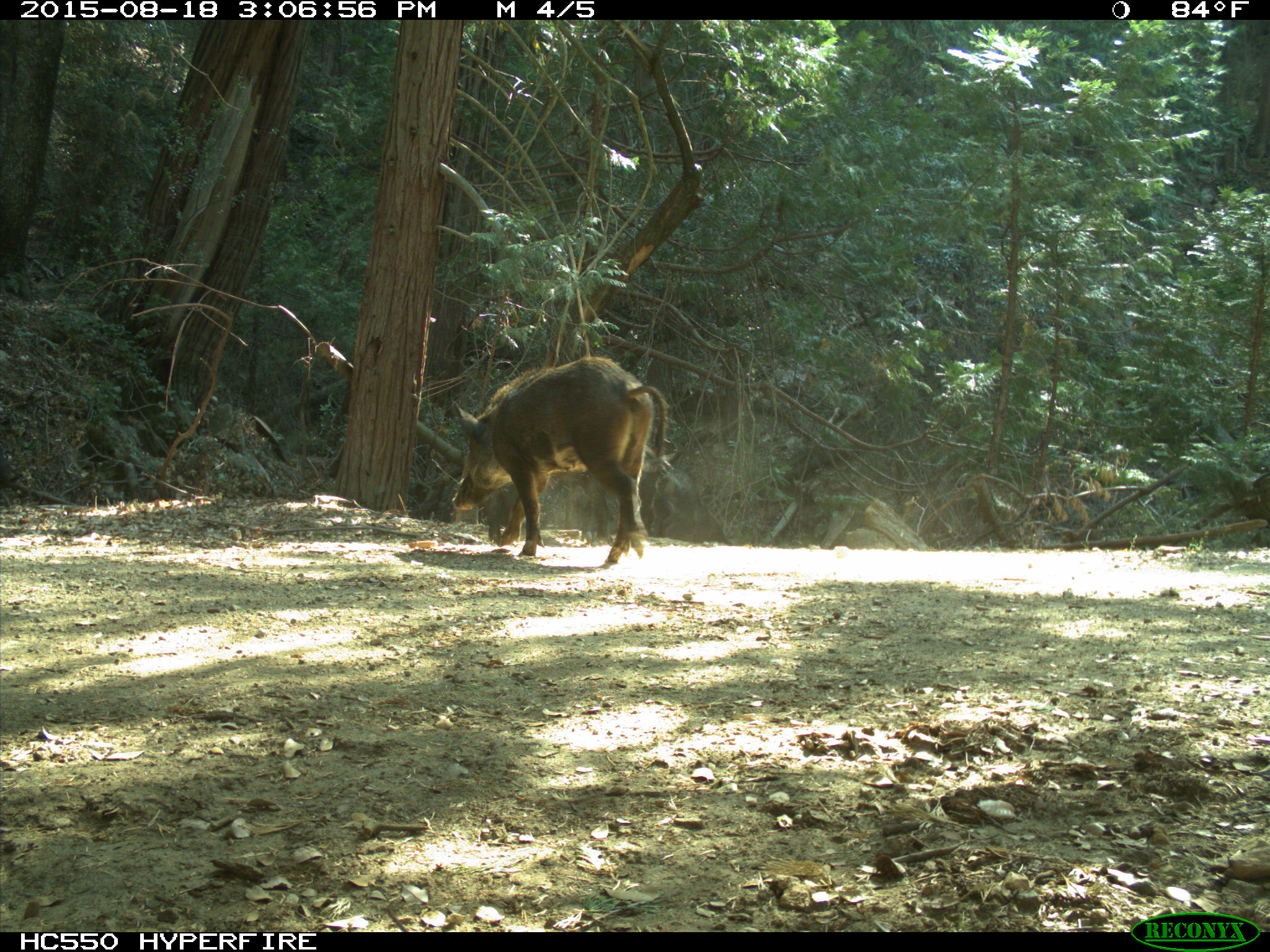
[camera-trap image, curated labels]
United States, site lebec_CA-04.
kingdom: Animalia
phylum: Chordata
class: Mammalia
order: Artiodactyla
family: Suidae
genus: Sus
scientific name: Sus scrofa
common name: wild boar